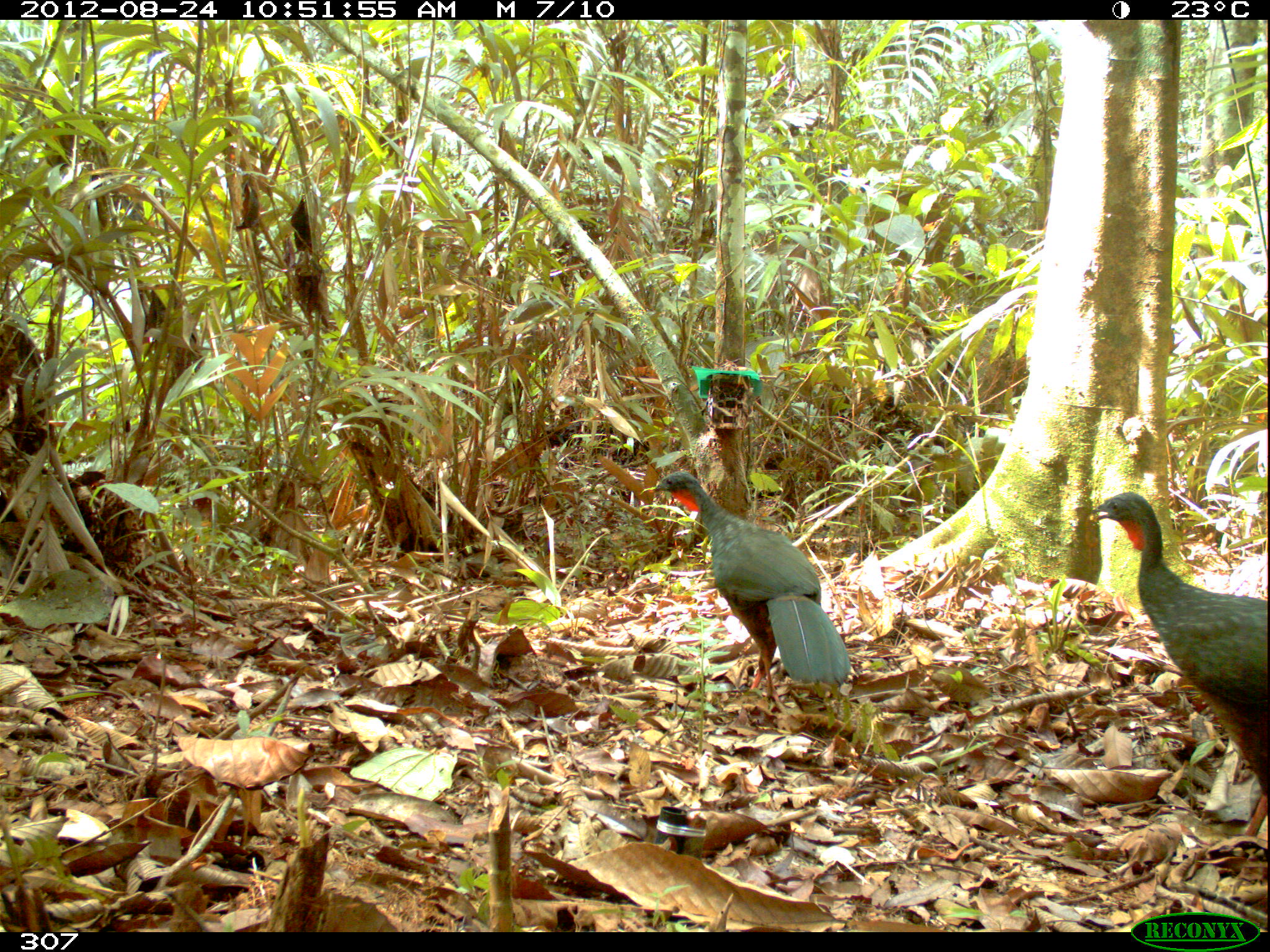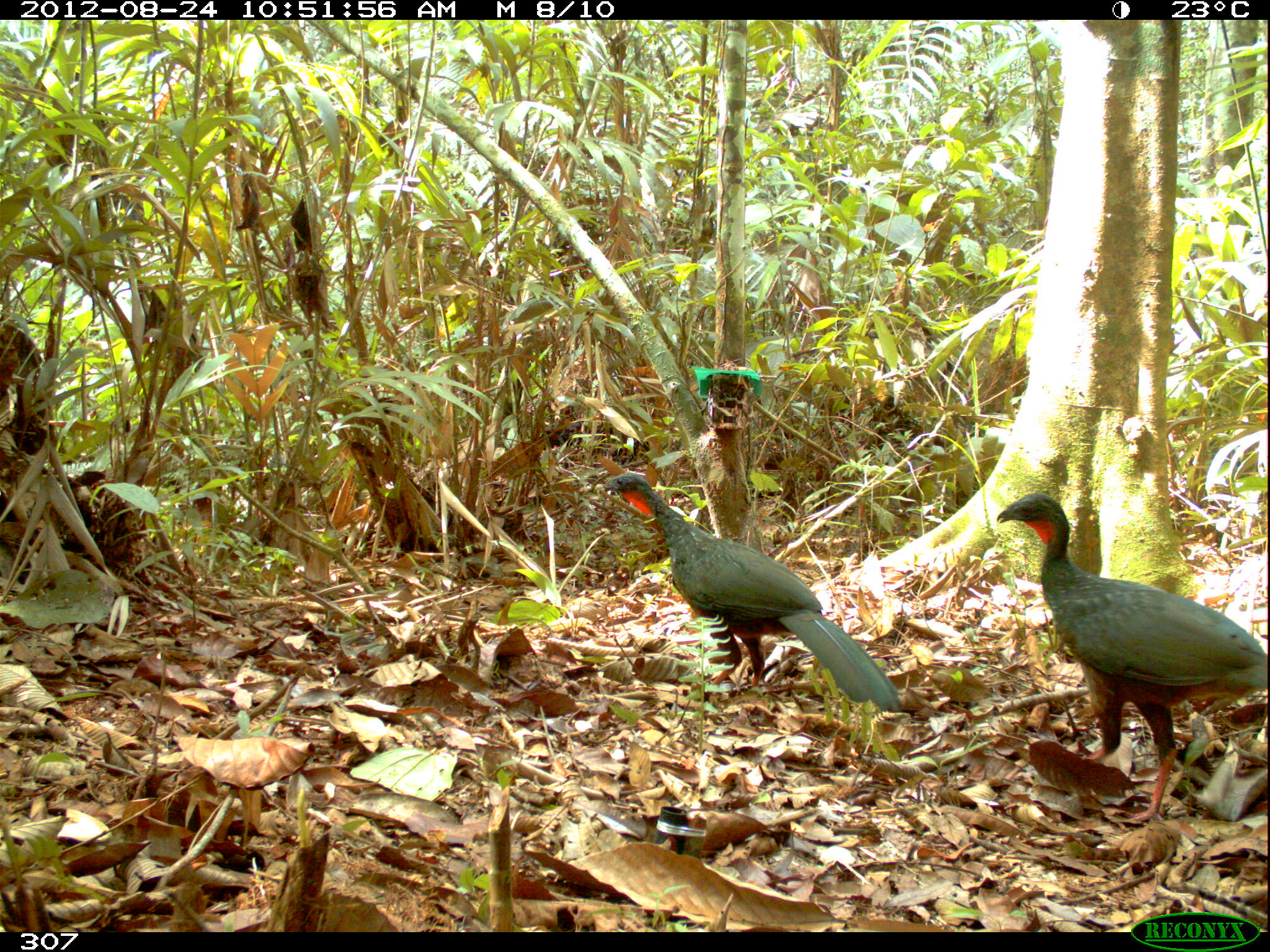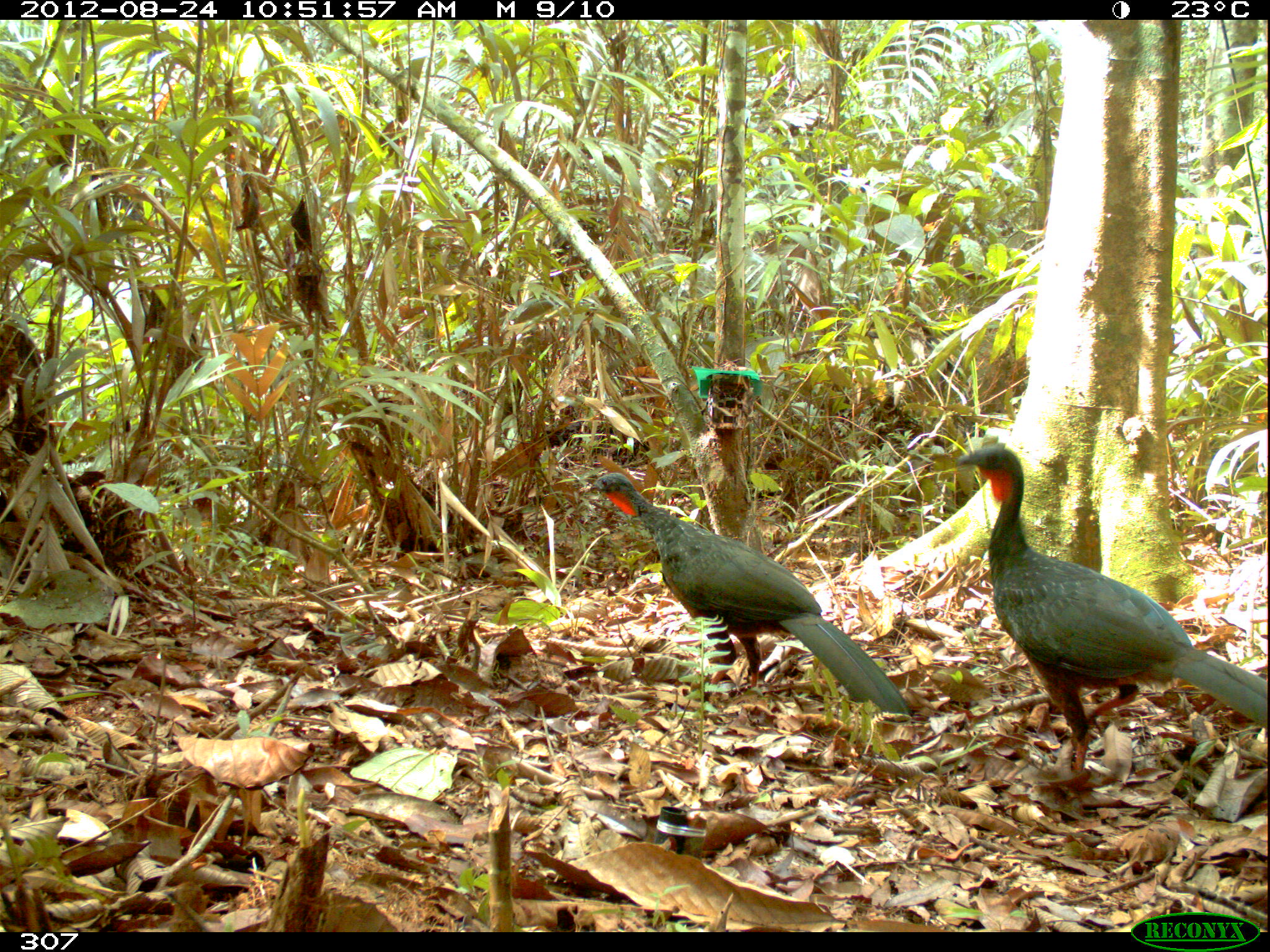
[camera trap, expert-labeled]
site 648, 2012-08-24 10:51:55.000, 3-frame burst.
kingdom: Animalia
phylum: Chordata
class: Aves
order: Galliformes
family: Cracidae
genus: Penelope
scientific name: Penelope jacquacu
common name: spix's guan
Penelope jacquacu (spix's guan).